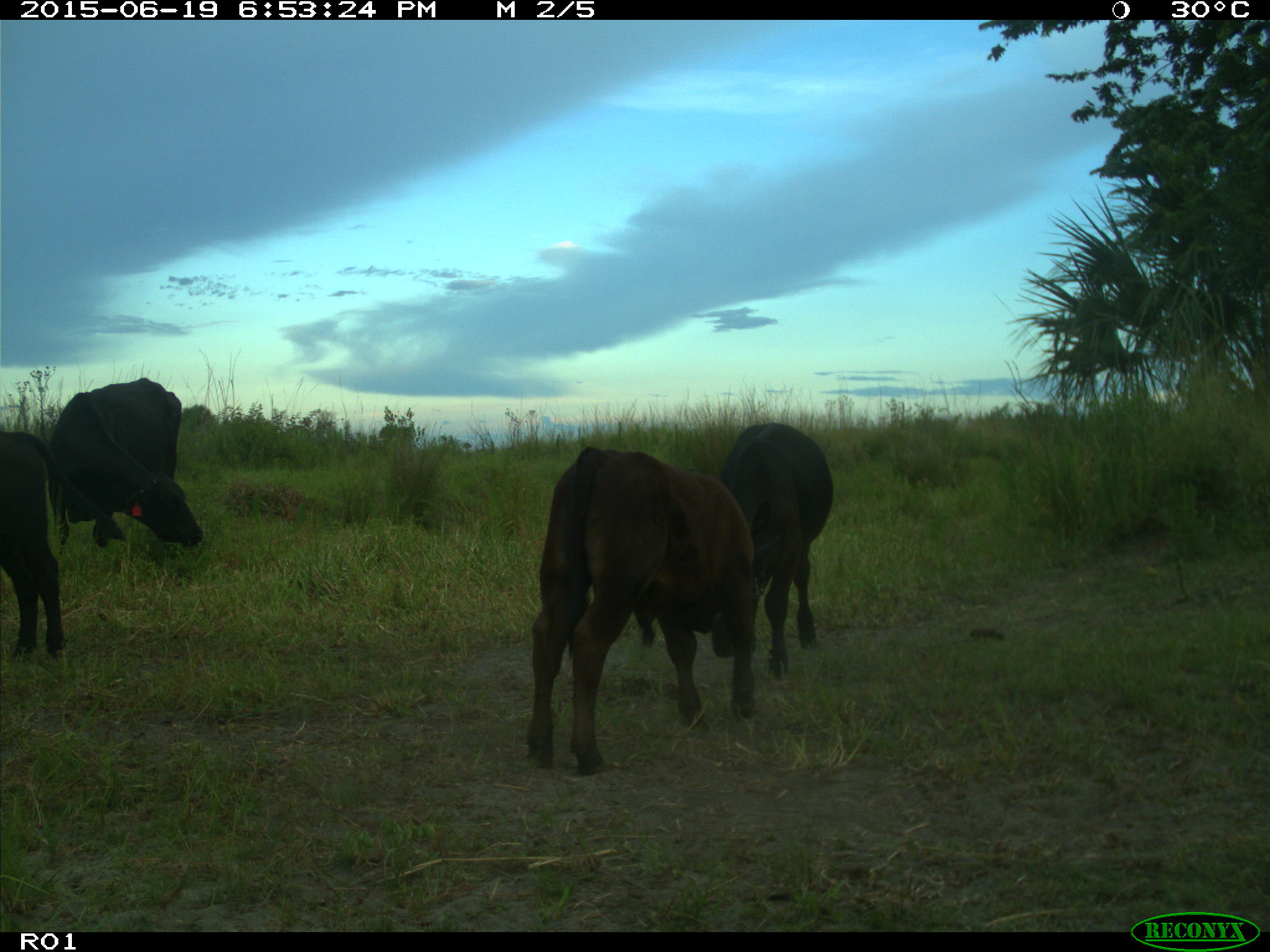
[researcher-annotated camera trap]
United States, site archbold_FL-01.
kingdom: Animalia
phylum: Chordata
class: Mammalia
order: Artiodactyla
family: Bovidae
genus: Bos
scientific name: Bos taurus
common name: domestic cow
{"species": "Bos taurus (domestic cow)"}